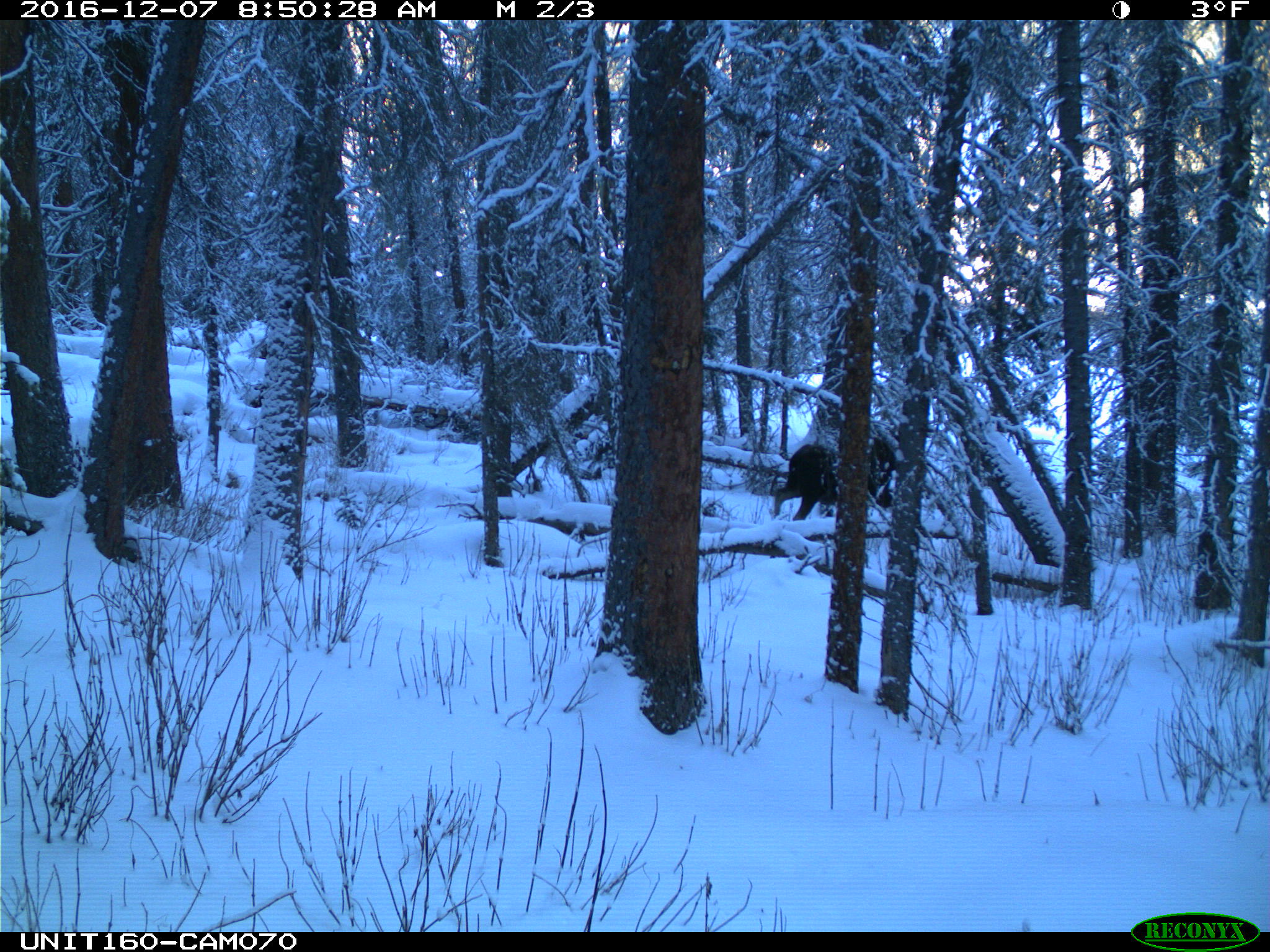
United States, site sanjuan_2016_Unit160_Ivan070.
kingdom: Animalia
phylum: Chordata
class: Mammalia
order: Artiodactyla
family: Cervidae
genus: Alces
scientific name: Alces alces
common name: moose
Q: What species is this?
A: Alces alces (moose).